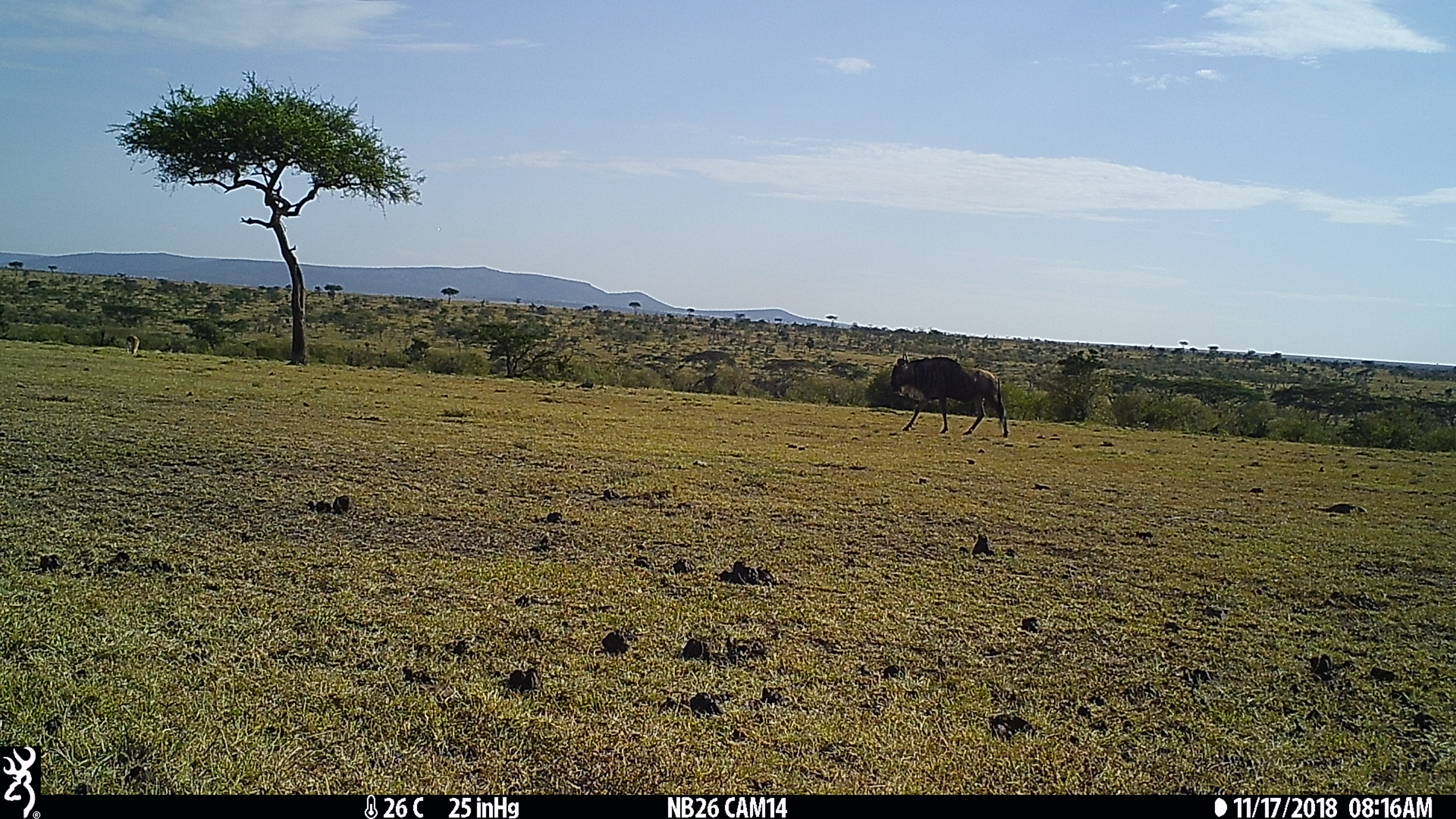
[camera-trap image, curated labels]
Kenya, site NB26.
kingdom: Animalia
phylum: Chordata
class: Mammalia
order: Artiodactyla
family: Bovidae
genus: Connochaetes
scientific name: Connochaetes taurinus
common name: blue wildebeest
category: wildebeest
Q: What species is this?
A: Wildebeest (blue wildebeest) (Connochaetes taurinus).